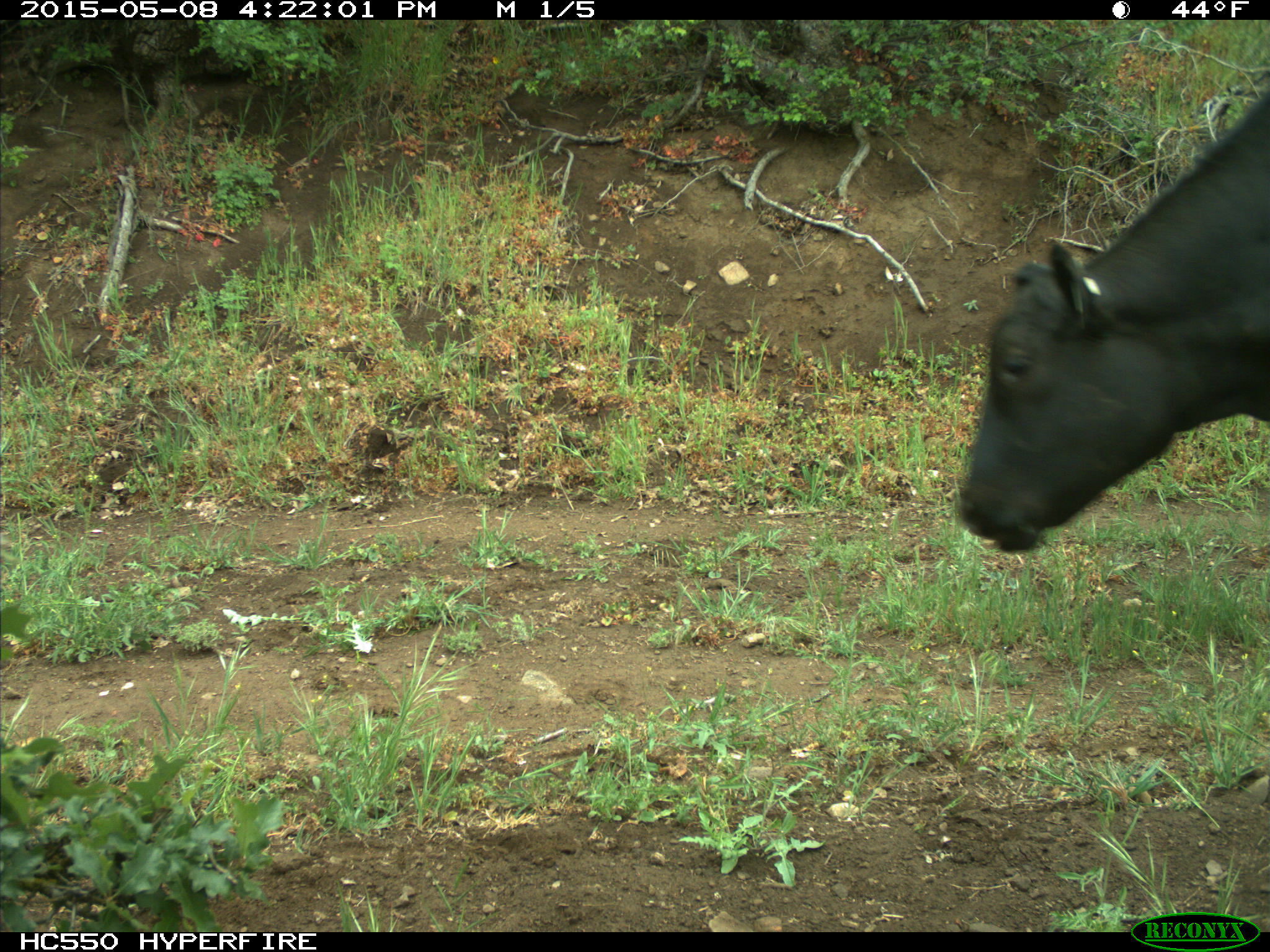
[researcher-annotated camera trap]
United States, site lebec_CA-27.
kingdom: Animalia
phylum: Chordata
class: Mammalia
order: Artiodactyla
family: Bovidae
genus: Bos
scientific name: Bos taurus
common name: domestic cow